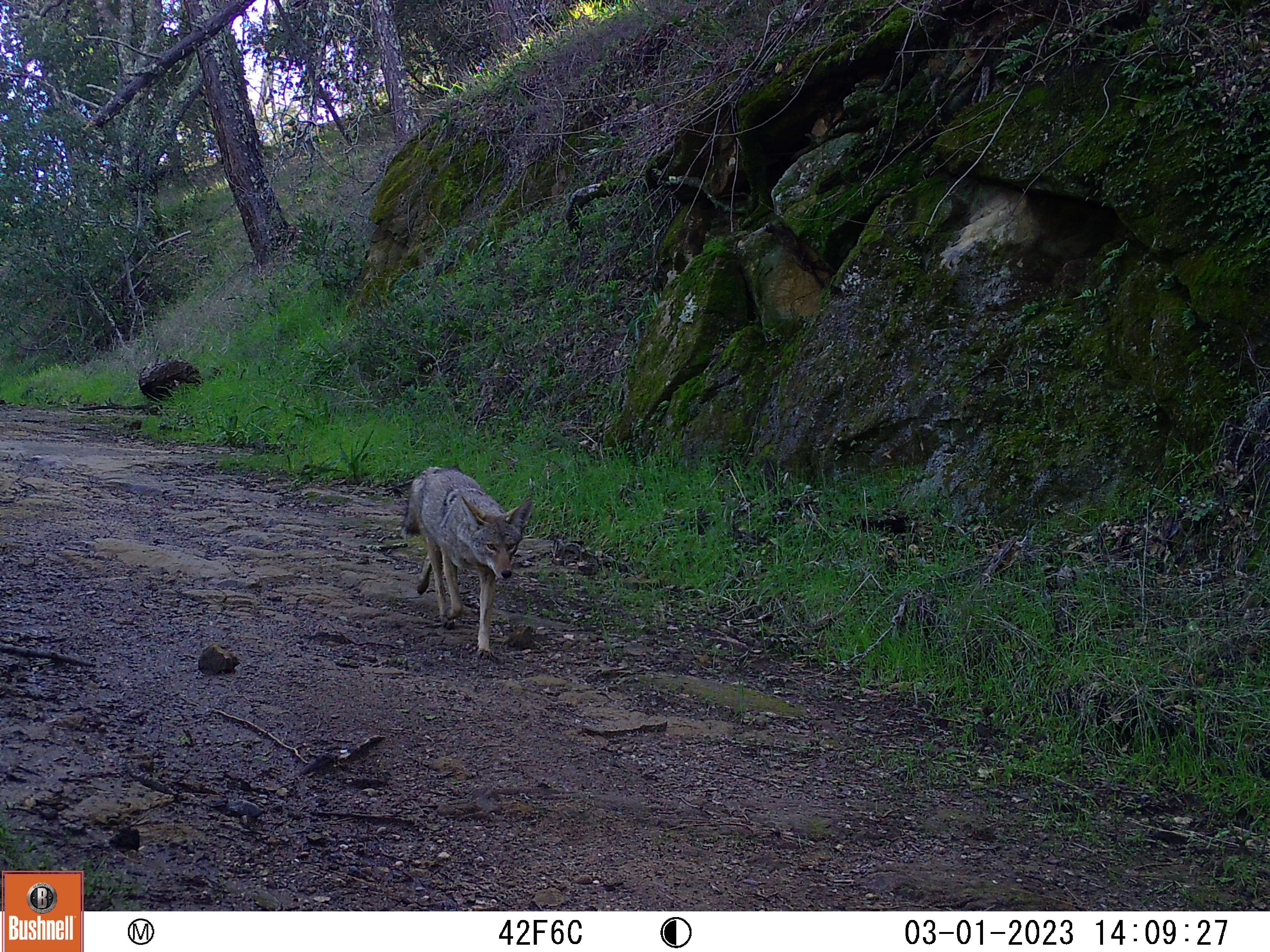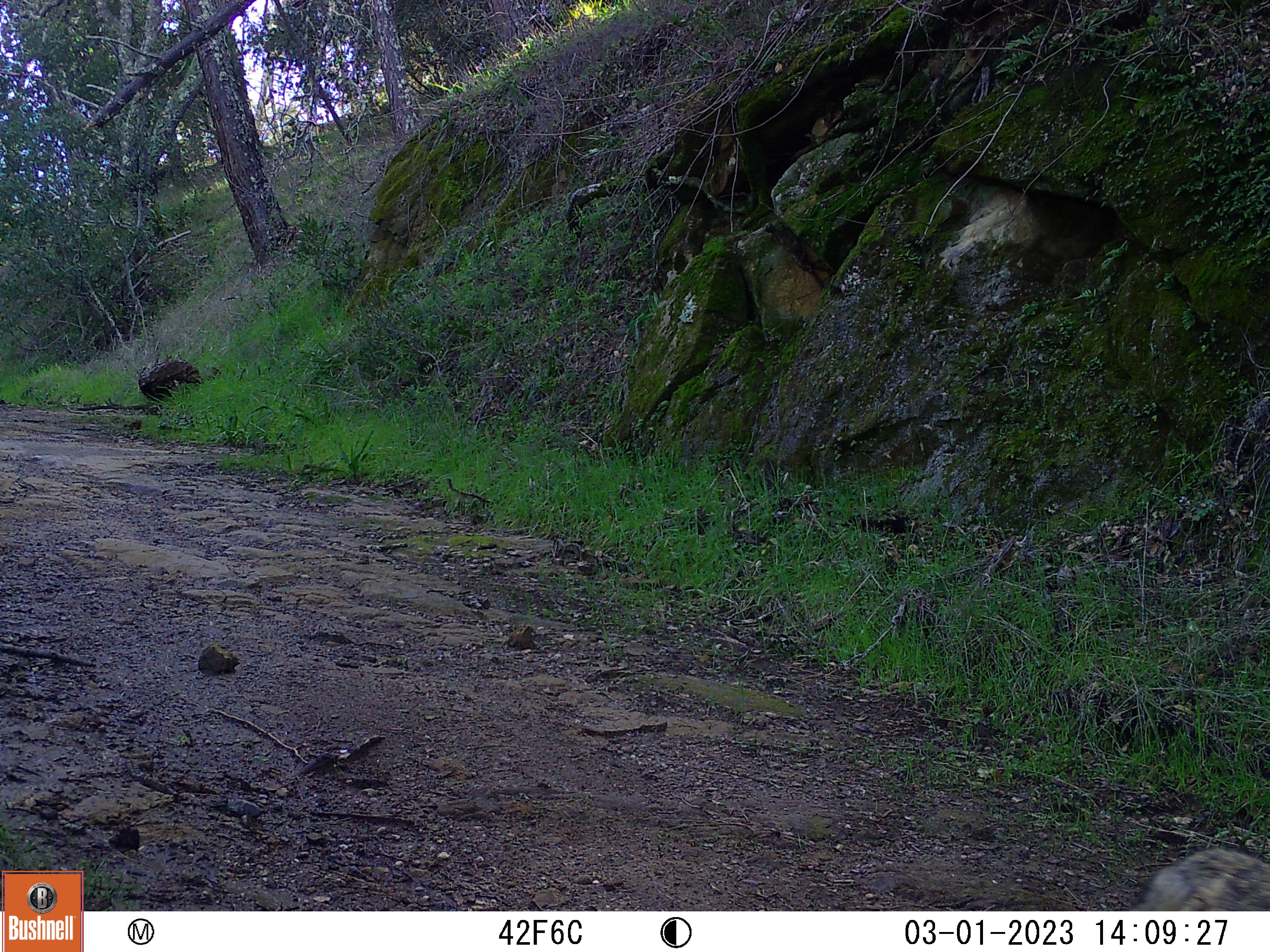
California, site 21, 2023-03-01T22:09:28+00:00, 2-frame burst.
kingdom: Animalia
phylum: Chordata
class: Mammalia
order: Carnivora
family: Canidae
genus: Canis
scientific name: Canis latrans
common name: coyote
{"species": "coyote (Canis latrans)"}